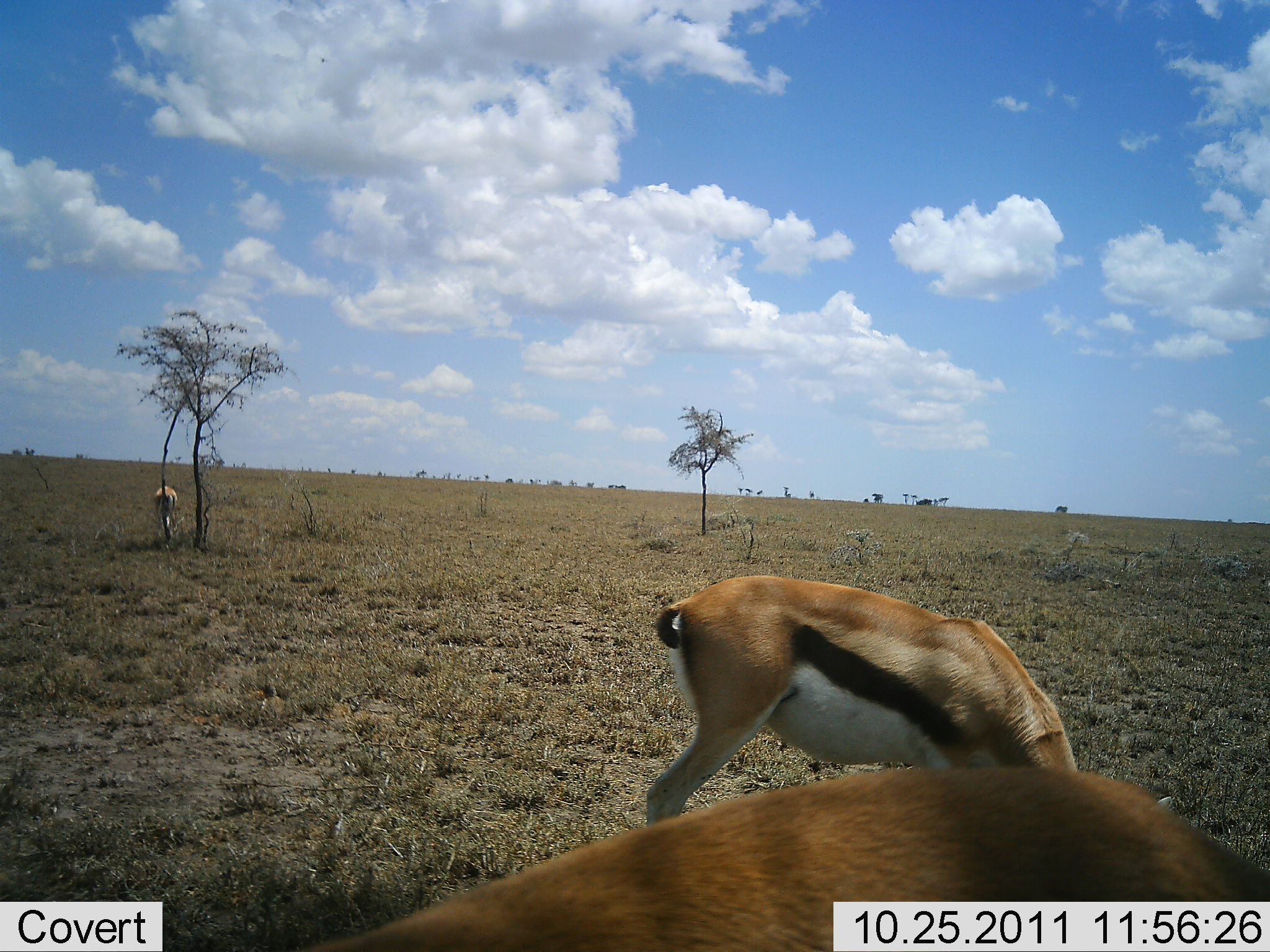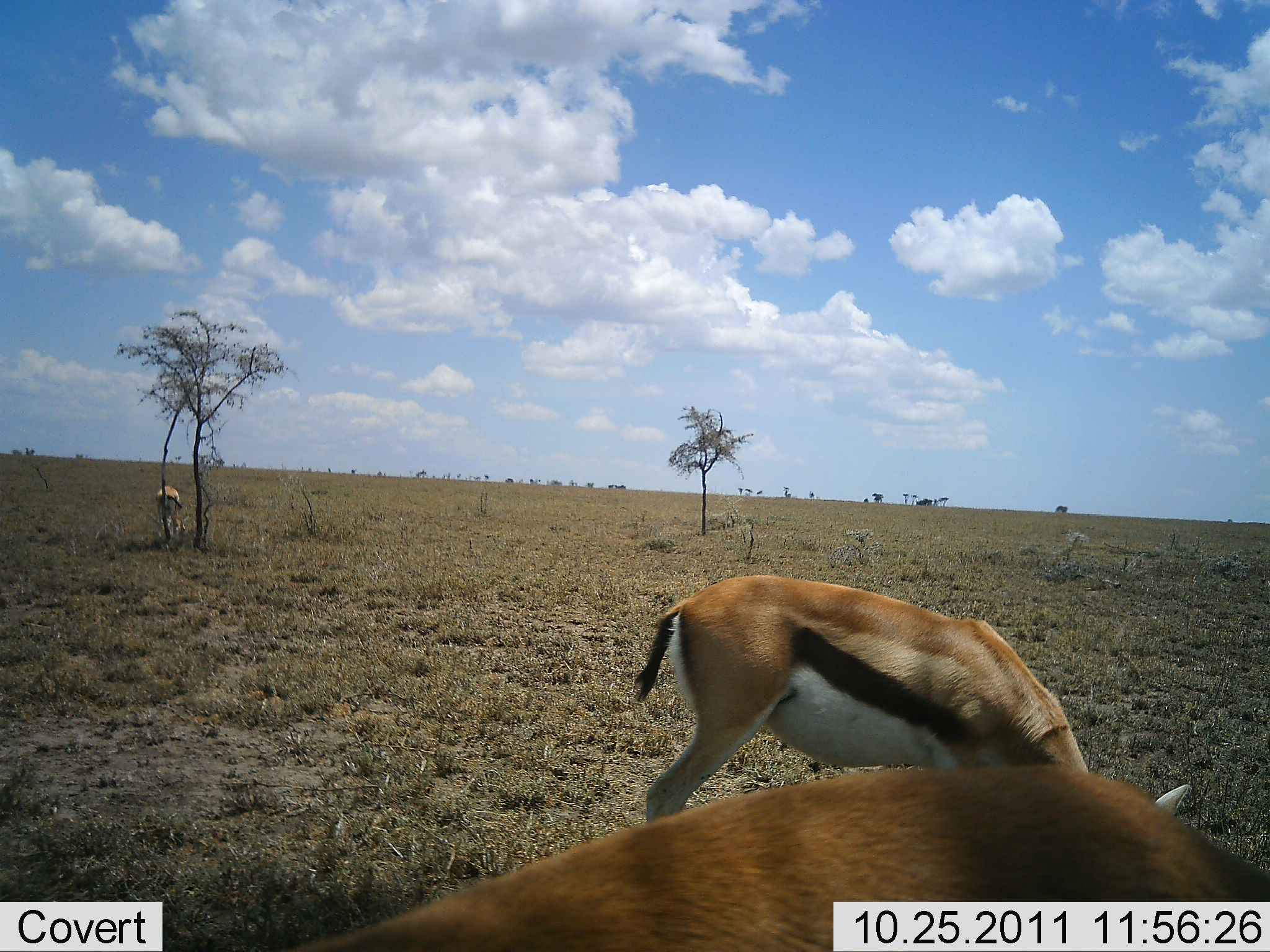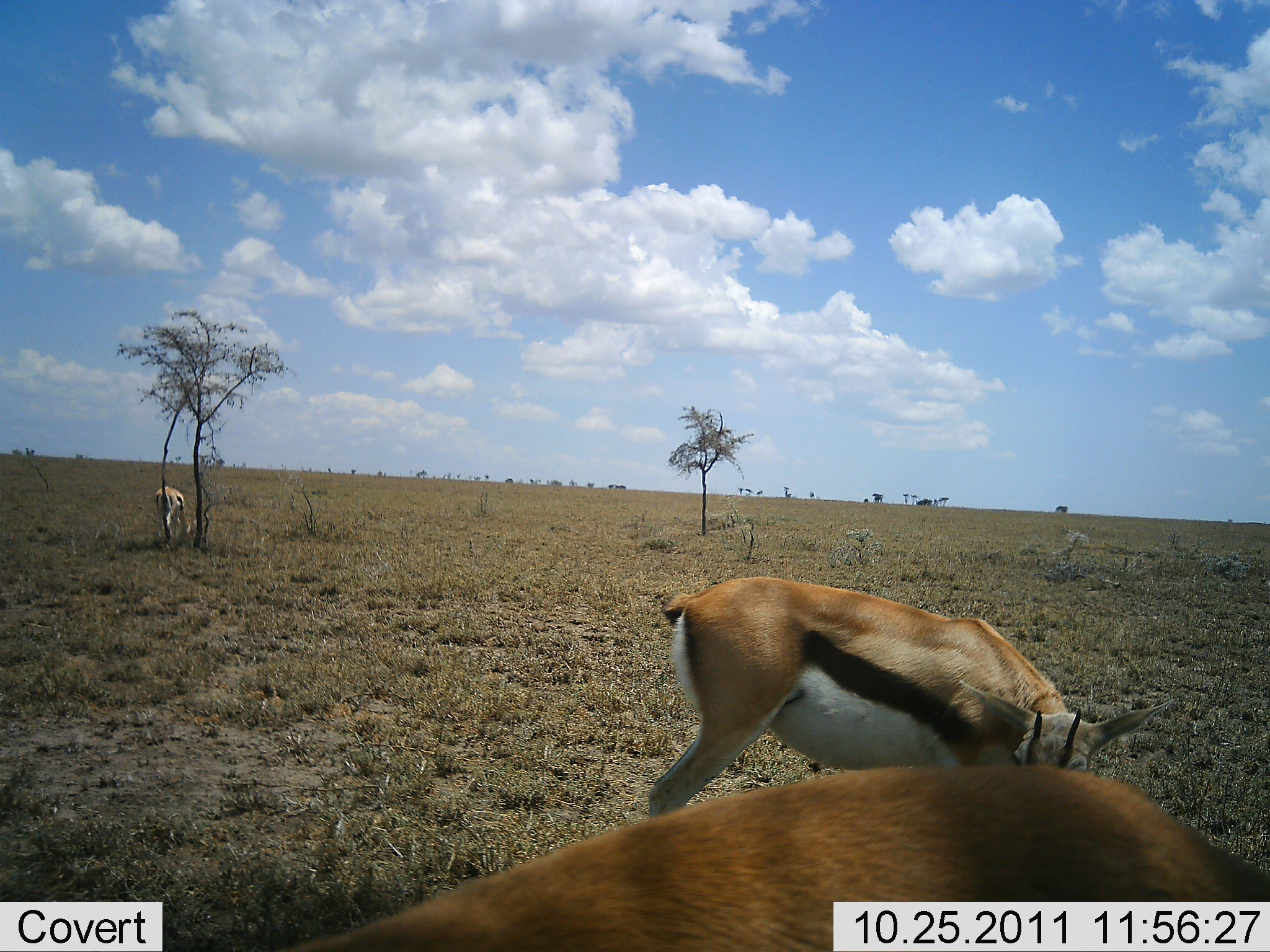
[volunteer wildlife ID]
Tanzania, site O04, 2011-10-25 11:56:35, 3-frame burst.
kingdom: Animalia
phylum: Chordata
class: Mammalia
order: Artiodactyla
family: Bovidae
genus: Eudorcas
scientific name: Eudorcas thomsonii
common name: thomson's gazelle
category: gazellethomsons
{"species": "gazellethomsons (thomson's gazelle) (Eudorcas thomsonii)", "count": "3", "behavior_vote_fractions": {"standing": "46%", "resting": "0%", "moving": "0%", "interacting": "0%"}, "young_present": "0%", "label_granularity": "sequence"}